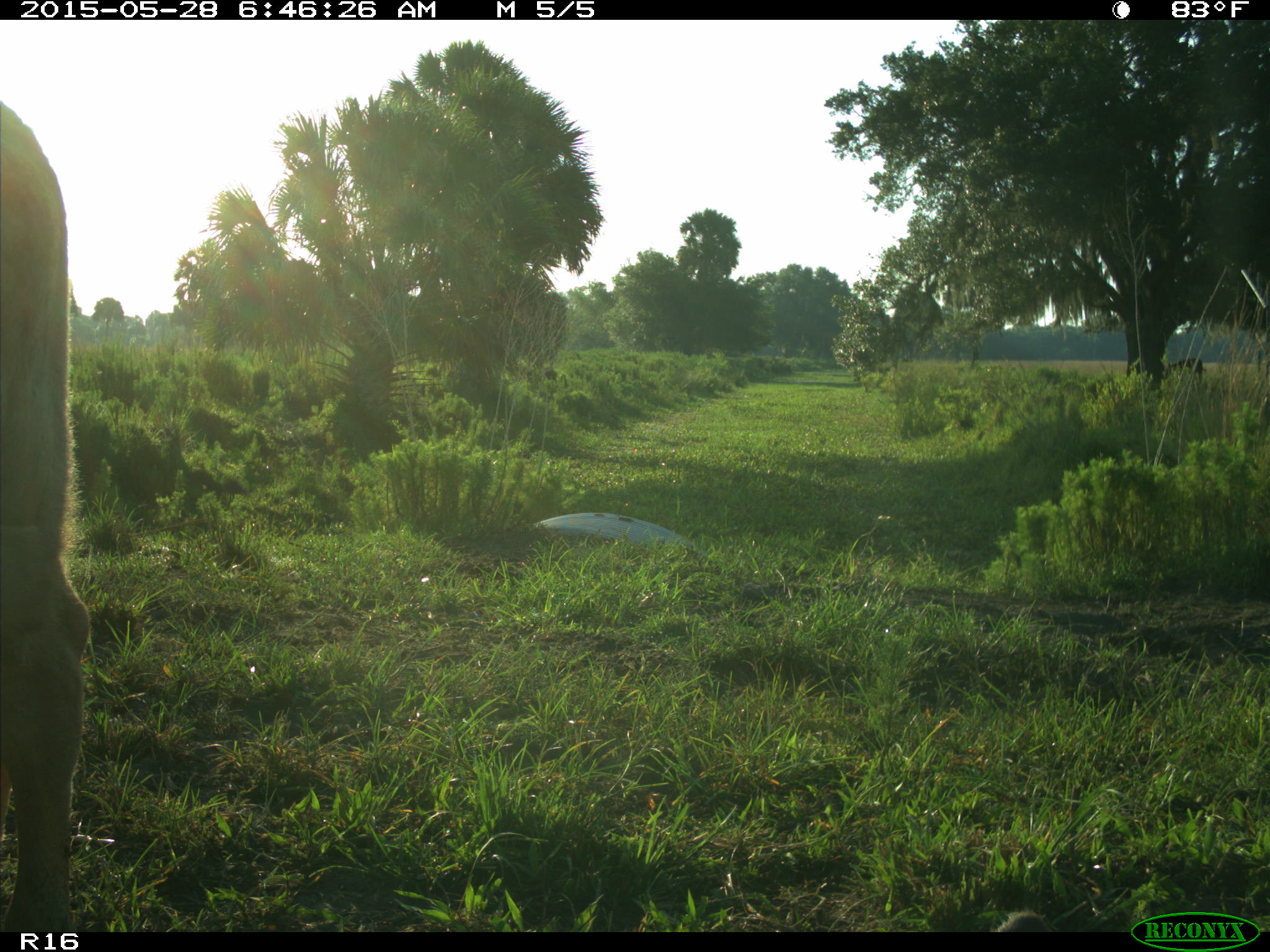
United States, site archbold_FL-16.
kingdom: Animalia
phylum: Chordata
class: Mammalia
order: Artiodactyla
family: Bovidae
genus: Bos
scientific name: Bos taurus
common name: domestic cow